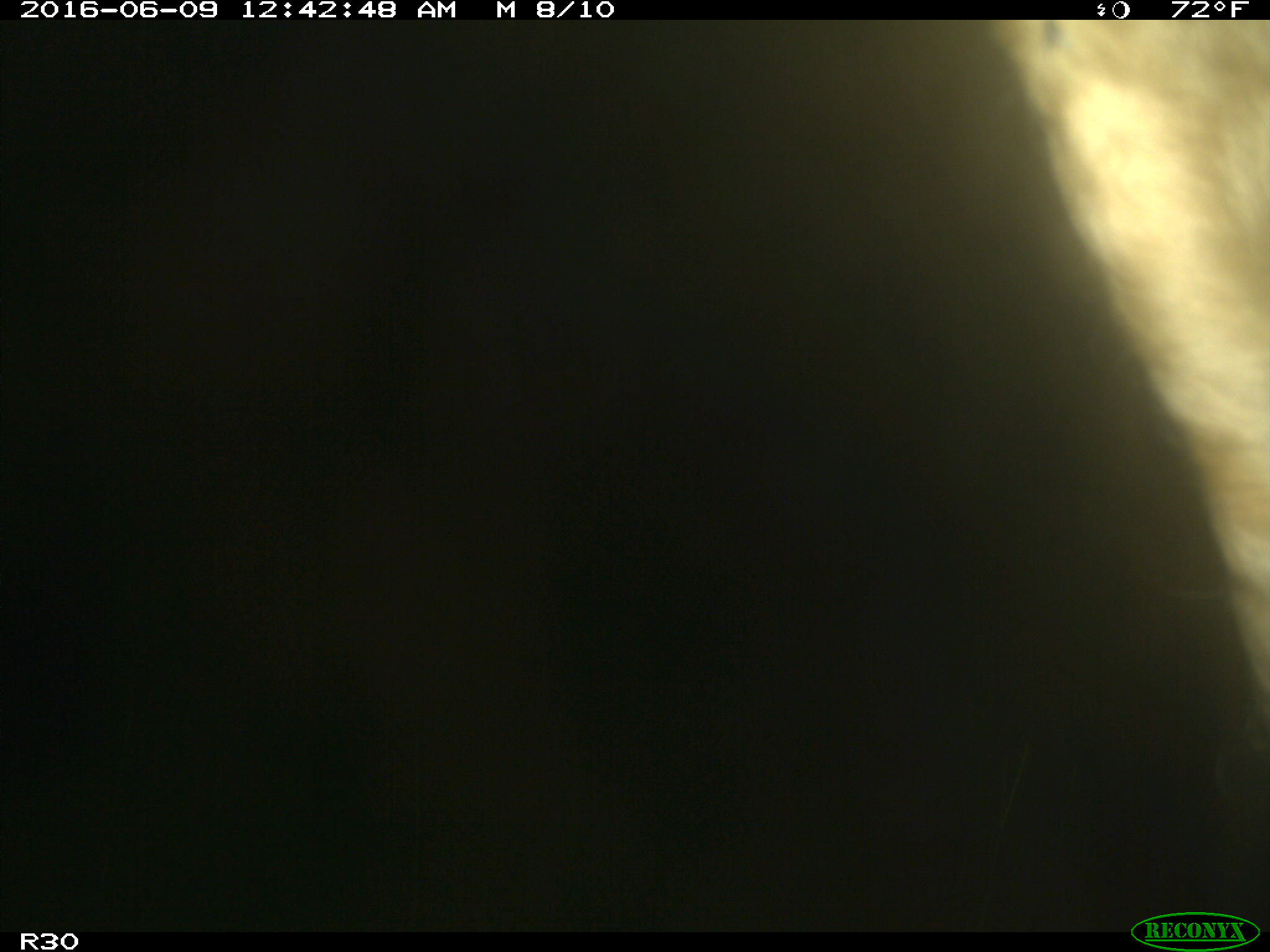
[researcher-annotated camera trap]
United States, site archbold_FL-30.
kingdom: Animalia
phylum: Chordata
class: Mammalia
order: Artiodactyla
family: Bovidae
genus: Bos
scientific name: Bos taurus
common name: domestic cow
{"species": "Bos taurus (domestic cow)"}